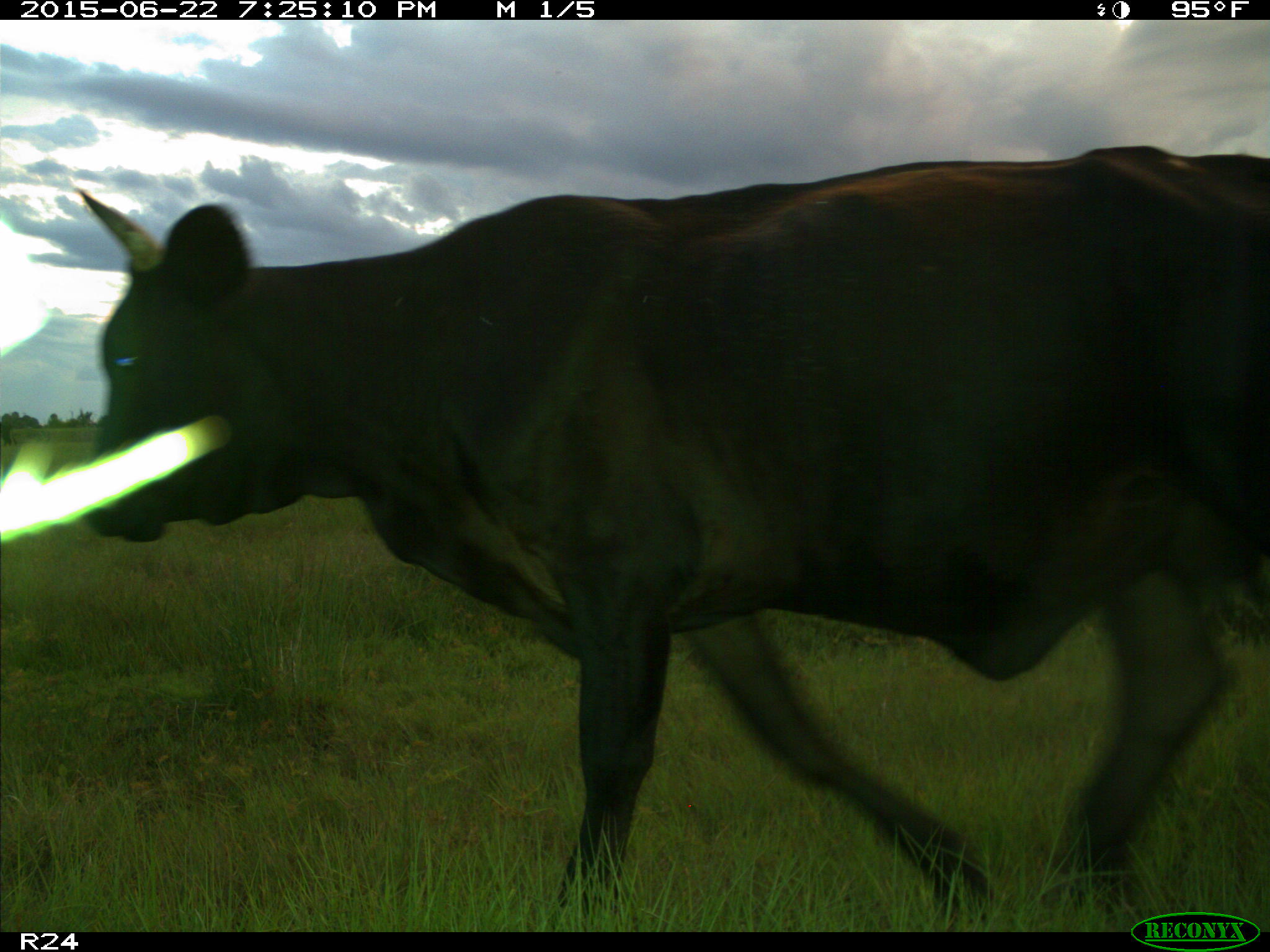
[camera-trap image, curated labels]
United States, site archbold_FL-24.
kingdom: Animalia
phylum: Chordata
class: Mammalia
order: Artiodactyla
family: Bovidae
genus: Bos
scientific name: Bos taurus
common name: domestic cow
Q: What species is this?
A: Bos taurus (domestic cow).